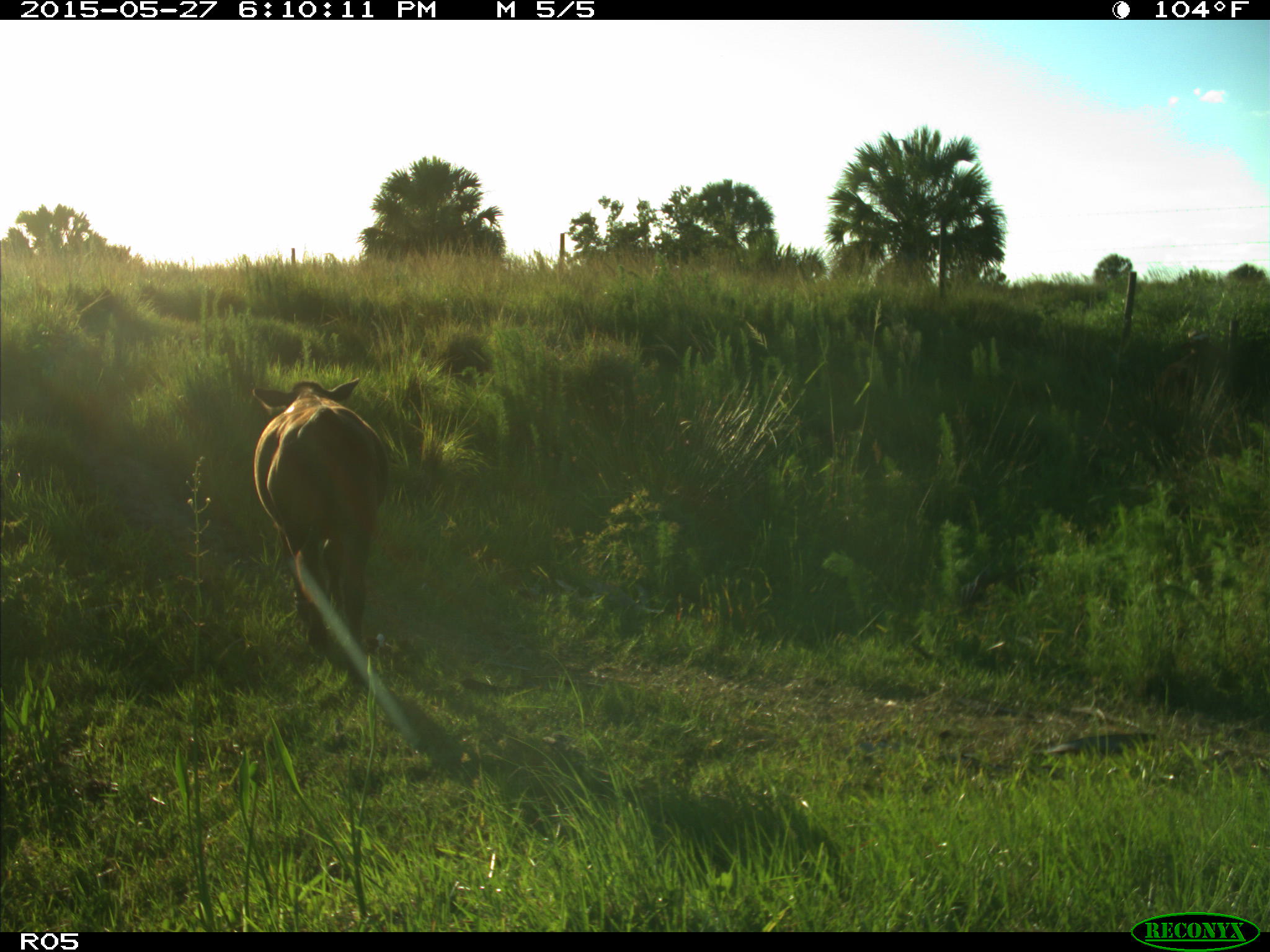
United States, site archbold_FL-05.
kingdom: Animalia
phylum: Chordata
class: Mammalia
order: Artiodactyla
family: Bovidae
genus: Bos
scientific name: Bos taurus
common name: domestic cow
Bos taurus (domestic cow).